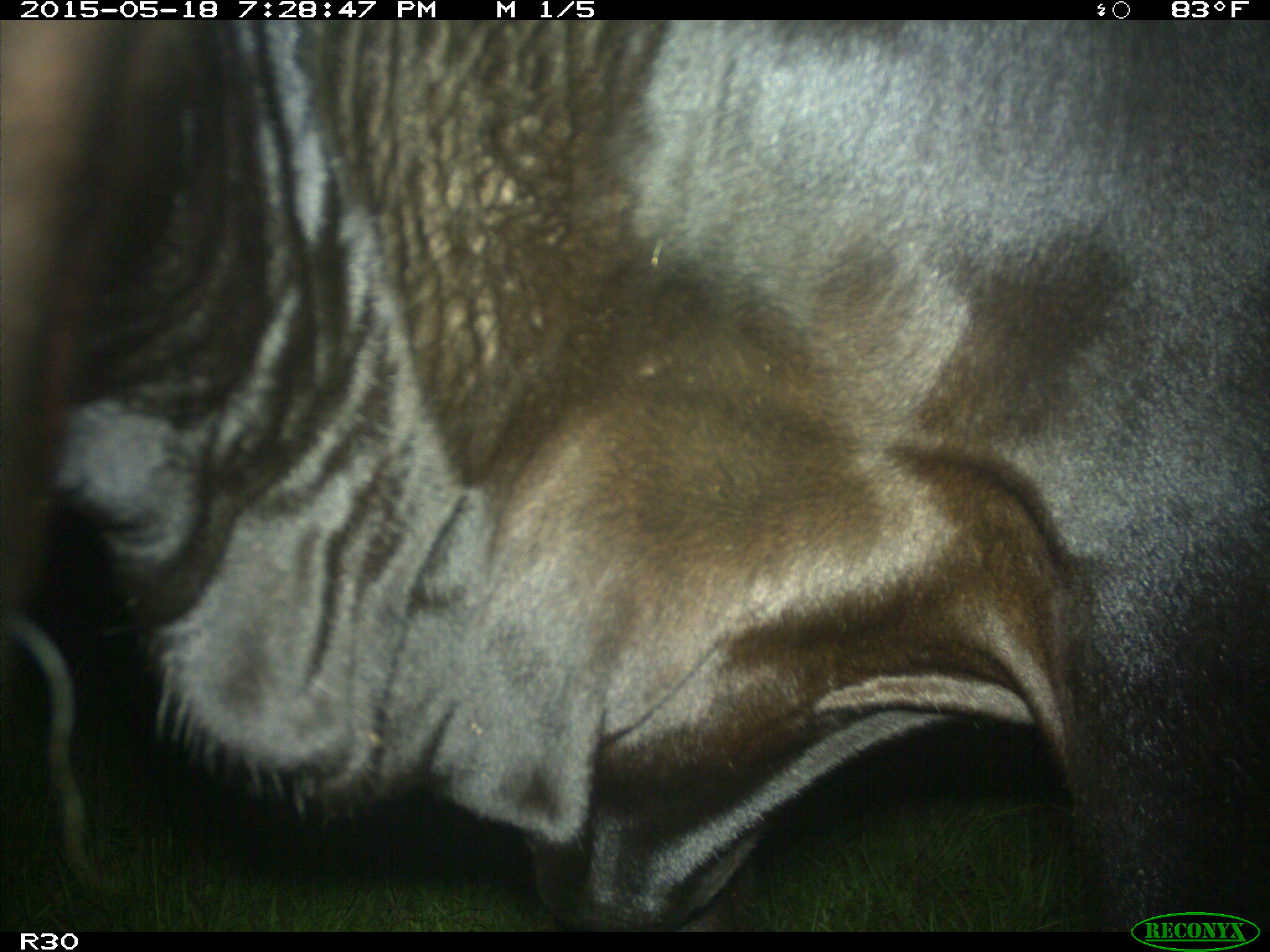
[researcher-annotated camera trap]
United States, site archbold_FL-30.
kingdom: Animalia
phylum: Chordata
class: Mammalia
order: Artiodactyla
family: Bovidae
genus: Bos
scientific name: Bos taurus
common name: domestic cow